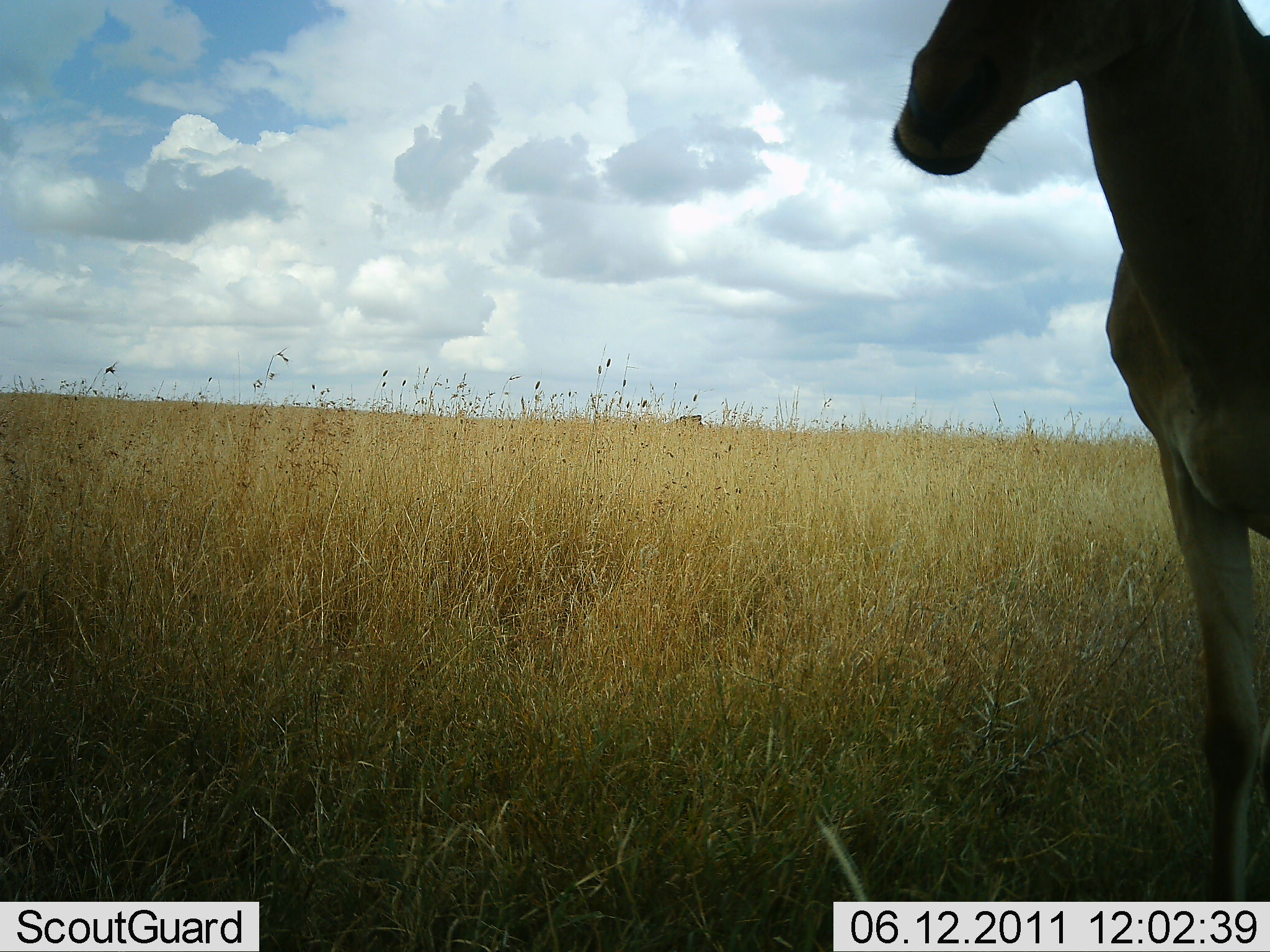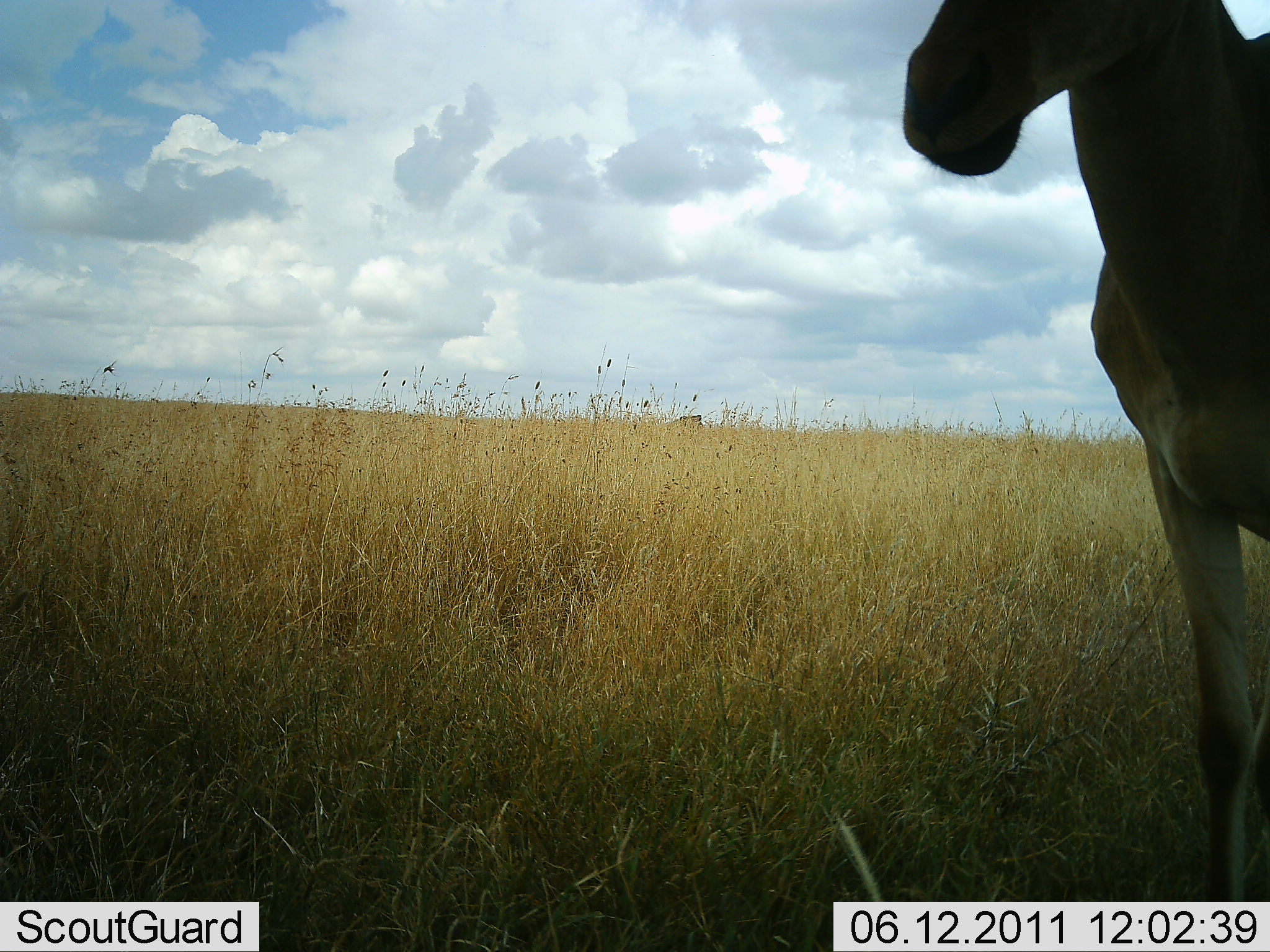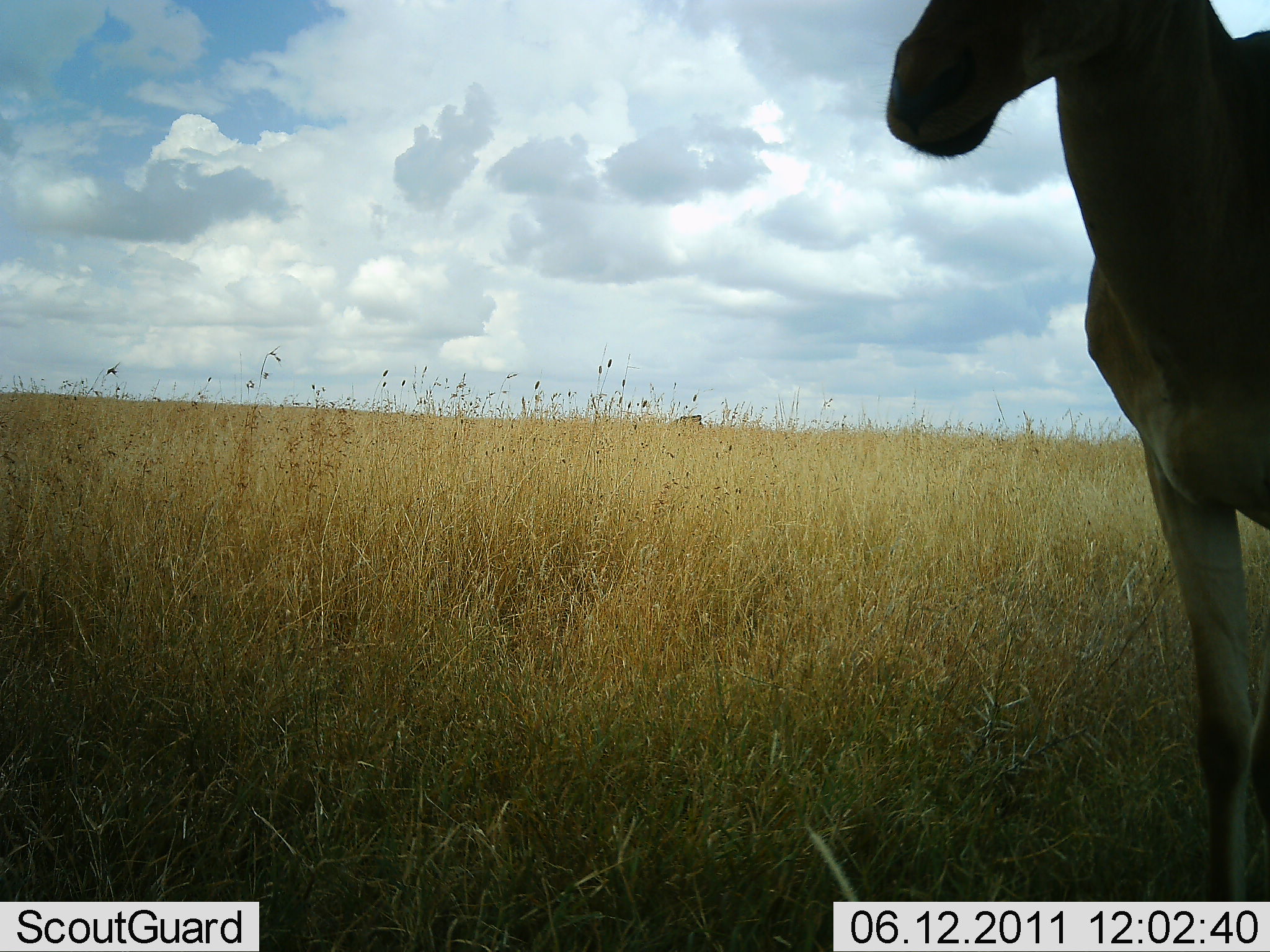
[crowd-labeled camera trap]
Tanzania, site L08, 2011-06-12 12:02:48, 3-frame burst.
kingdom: Animalia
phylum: Chordata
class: Mammalia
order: Artiodactyla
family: Bovidae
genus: Alcelaphus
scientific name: Alcelaphus buselaphus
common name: hartebeest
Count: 1.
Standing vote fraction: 92%.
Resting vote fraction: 0%.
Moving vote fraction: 0%.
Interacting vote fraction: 0%.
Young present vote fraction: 0%.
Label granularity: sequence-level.